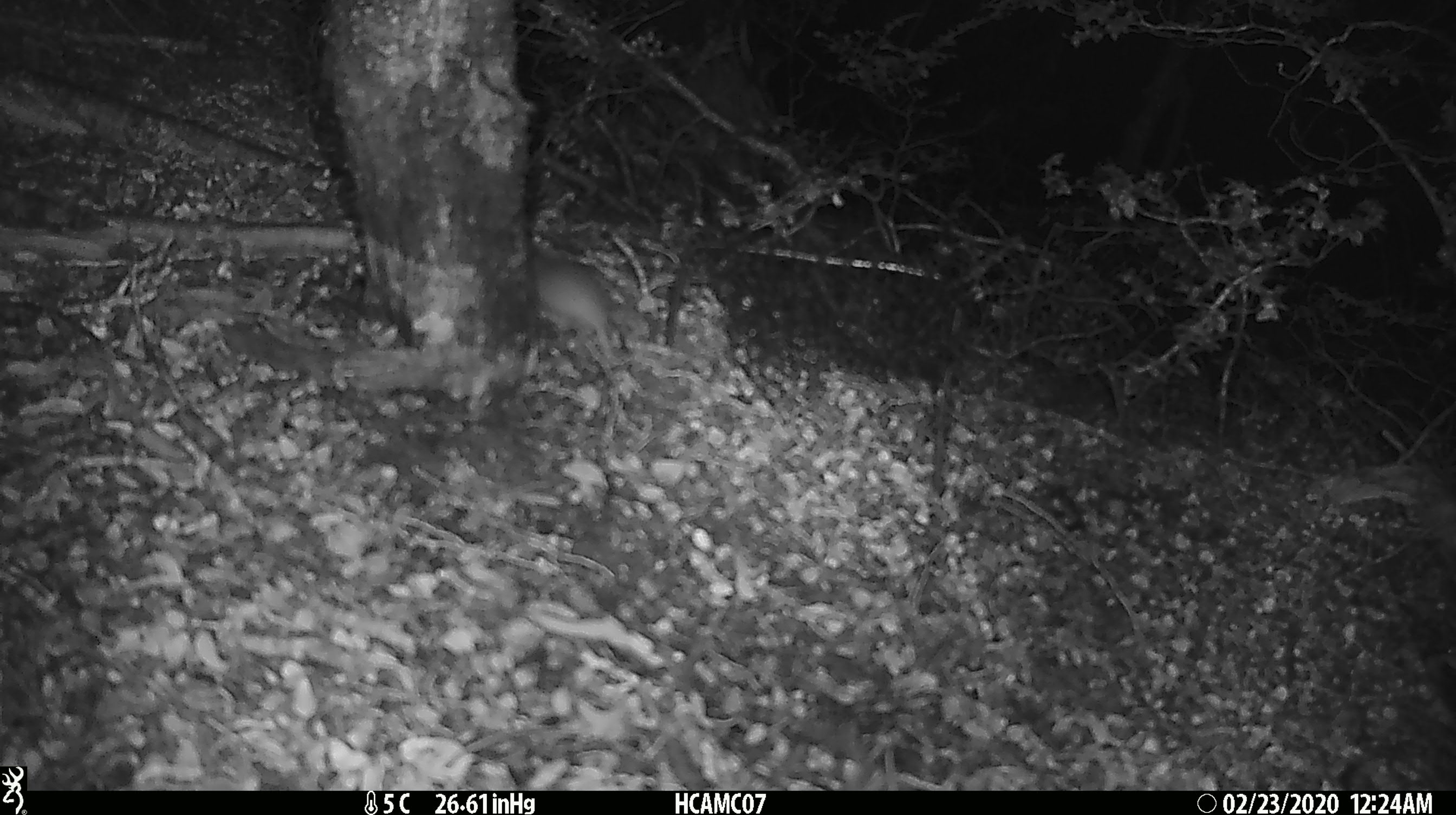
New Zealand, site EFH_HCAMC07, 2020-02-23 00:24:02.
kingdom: Animalia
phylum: Chordata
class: Mammalia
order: Rodentia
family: Muridae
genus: Mus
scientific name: Mus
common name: mouse